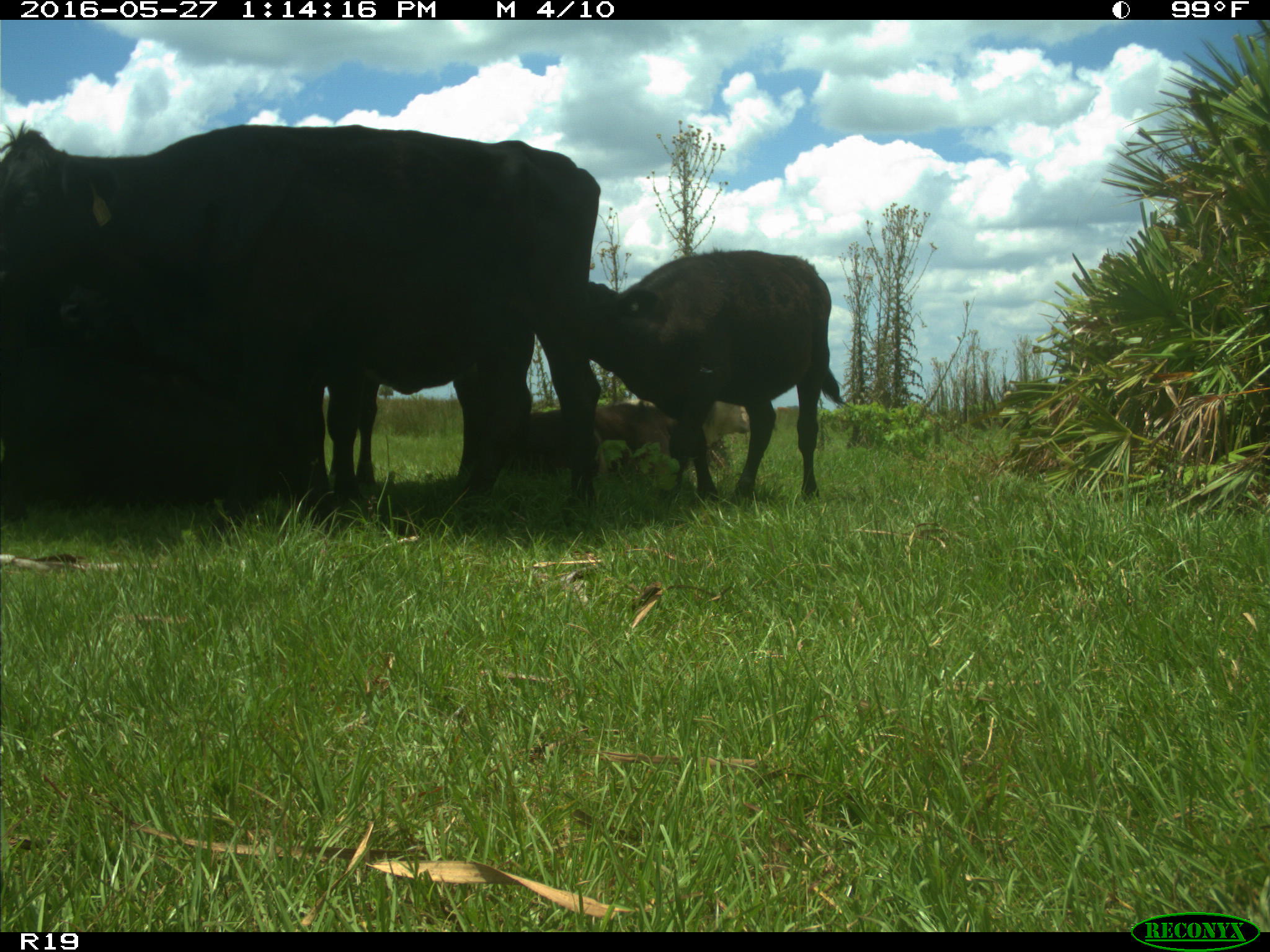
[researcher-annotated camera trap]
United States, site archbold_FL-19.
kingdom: Animalia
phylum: Chordata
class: Mammalia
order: Artiodactyla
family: Bovidae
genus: Bos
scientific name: Bos taurus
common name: domestic cow